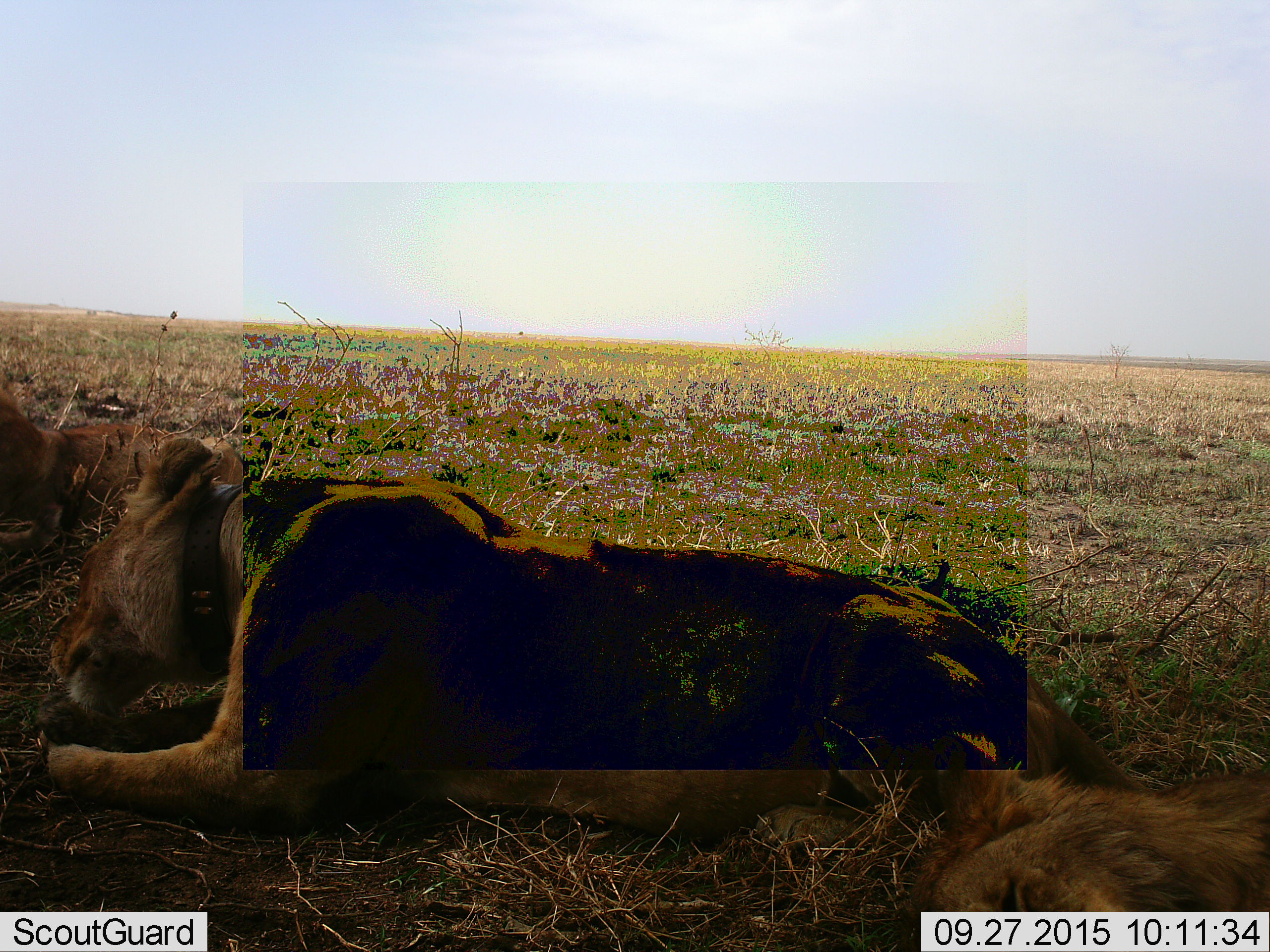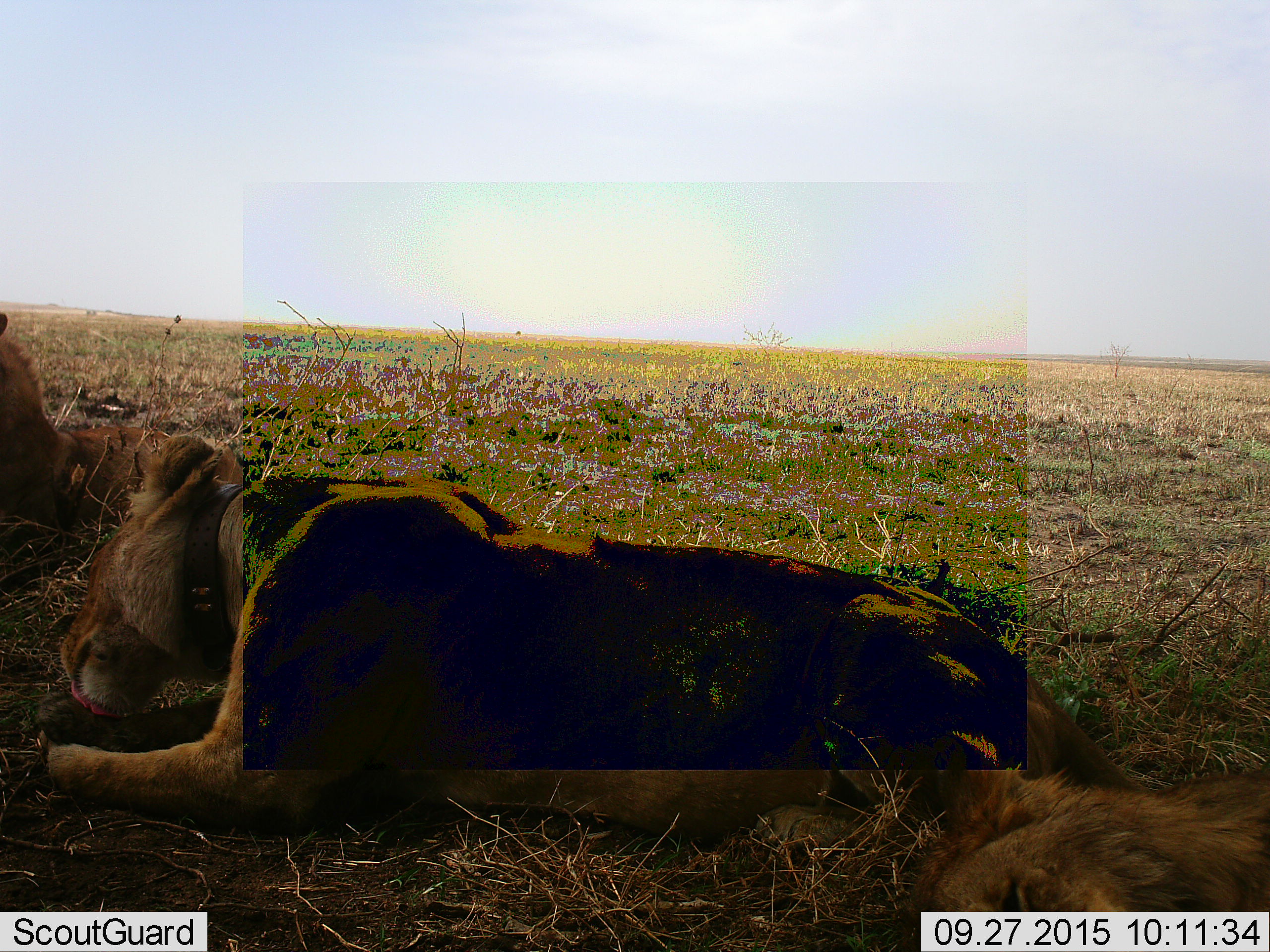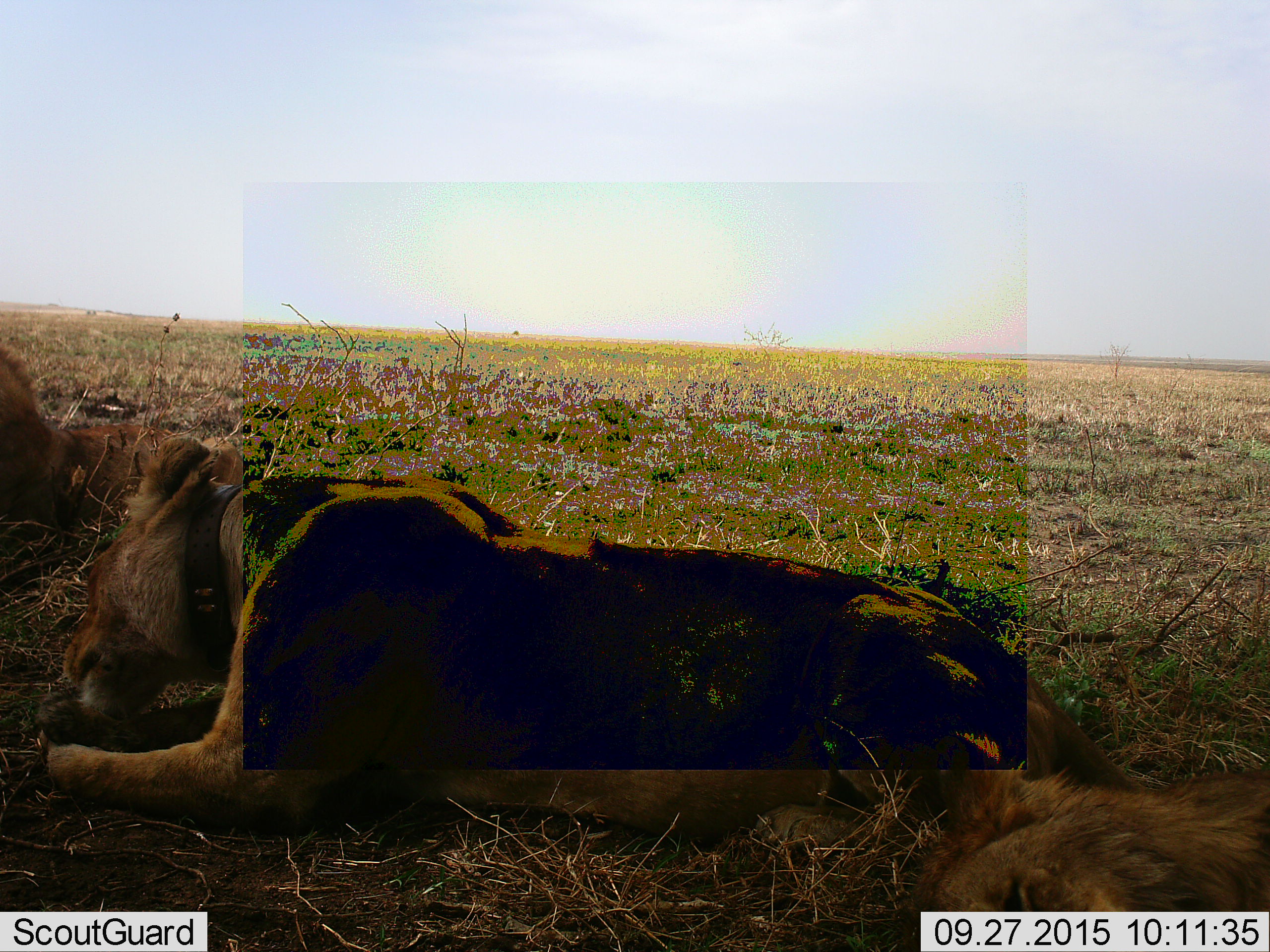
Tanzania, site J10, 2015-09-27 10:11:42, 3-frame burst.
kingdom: Animalia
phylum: Chordata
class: Mammalia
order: Carnivora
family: Felidae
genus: Panthera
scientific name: Panthera leo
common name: lion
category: lionfemale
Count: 2.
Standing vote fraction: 11%.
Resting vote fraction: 89%.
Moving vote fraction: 11%.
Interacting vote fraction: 11%.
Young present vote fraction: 0%.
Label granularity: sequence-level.